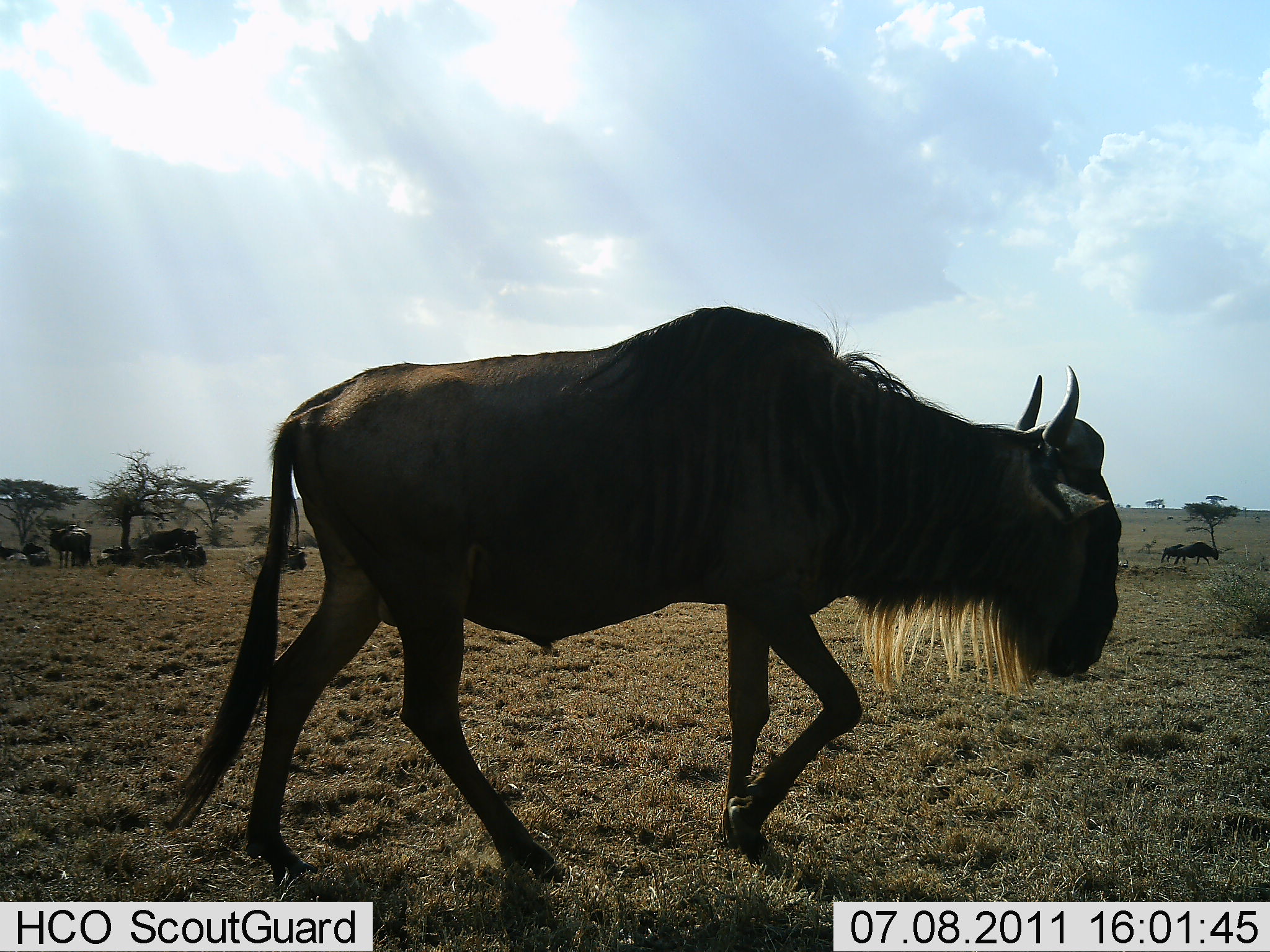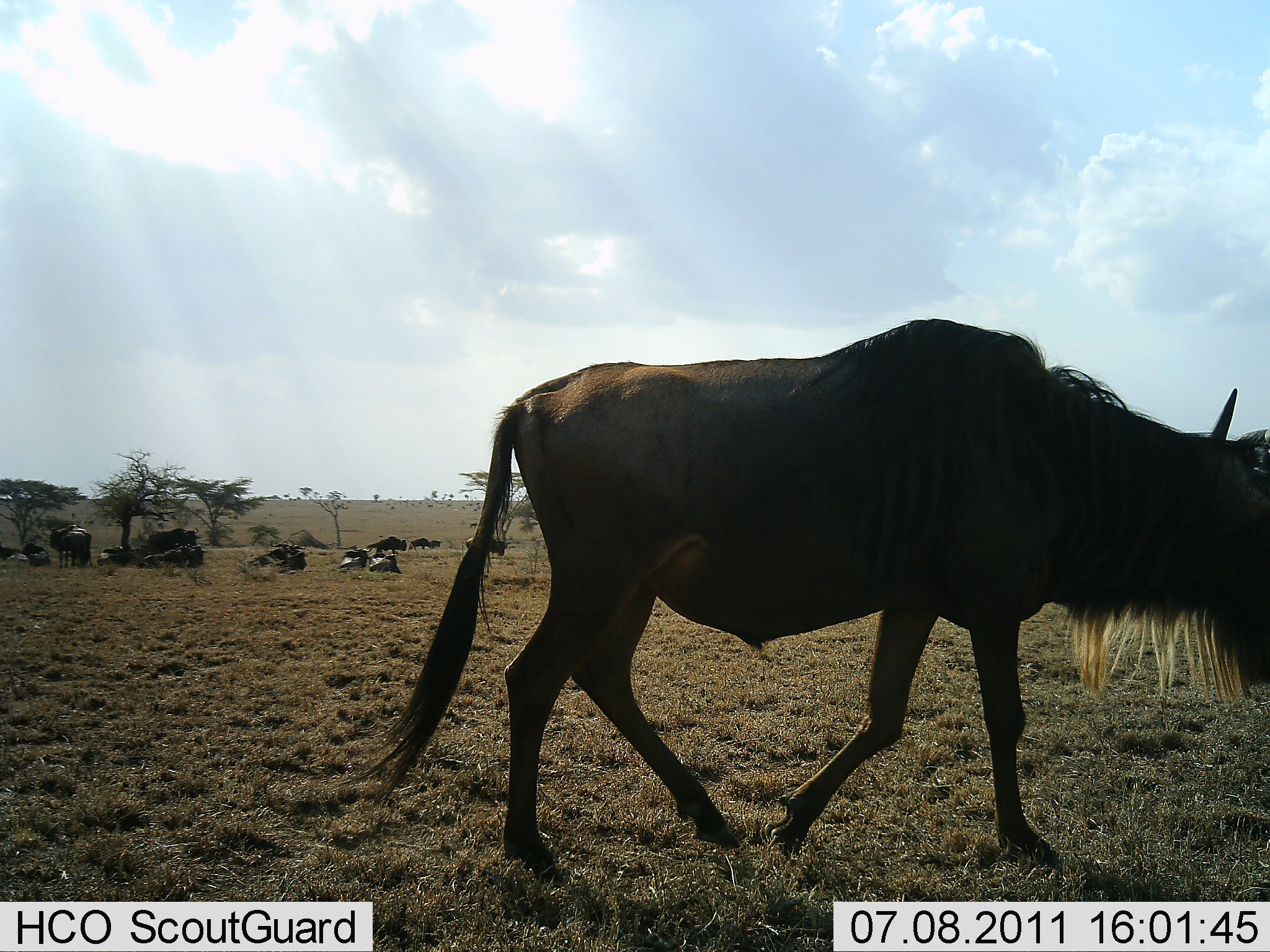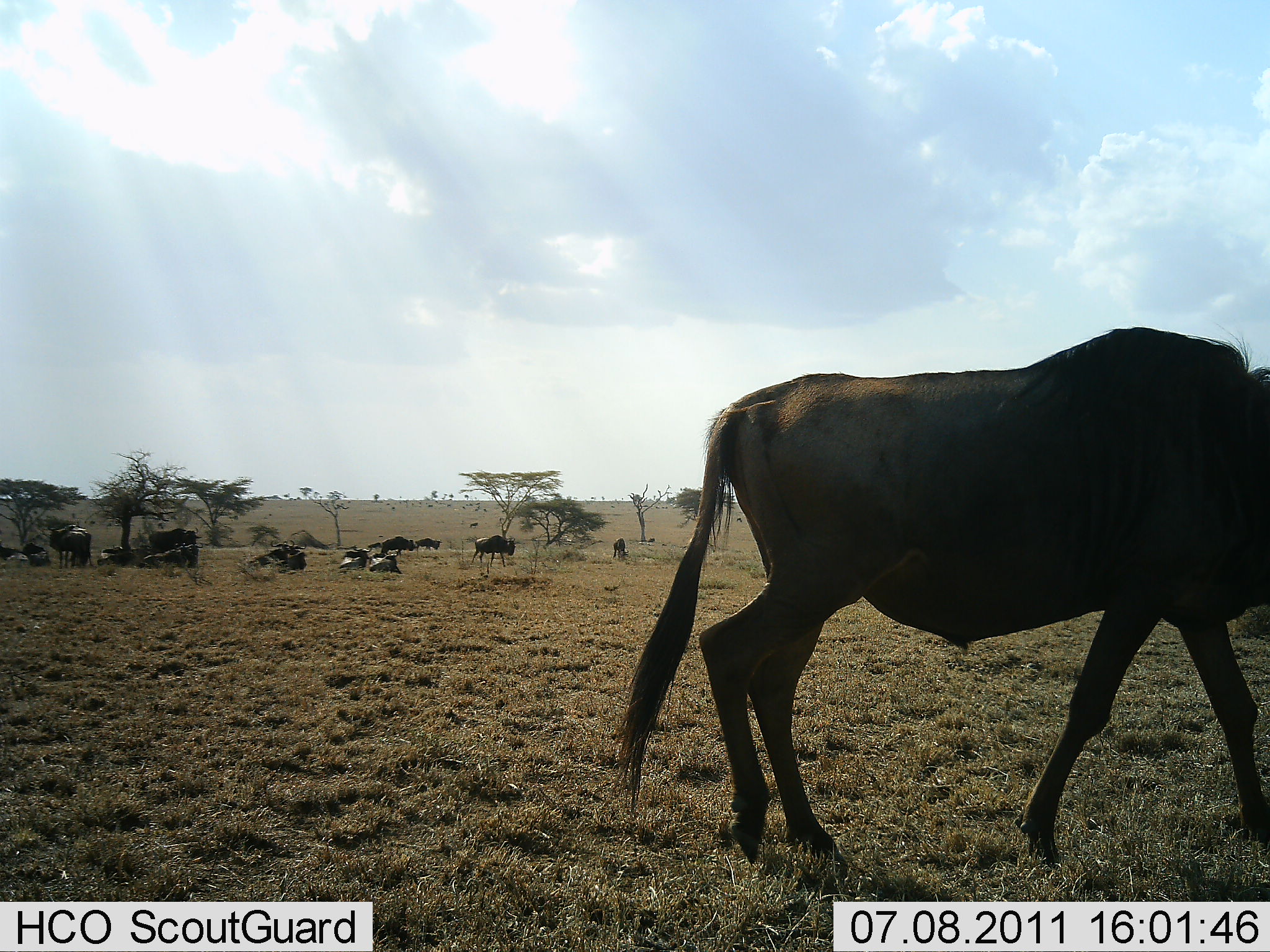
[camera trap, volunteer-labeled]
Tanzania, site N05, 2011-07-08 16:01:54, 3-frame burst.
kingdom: Animalia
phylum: Chordata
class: Mammalia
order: Artiodactyla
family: Bovidae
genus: Connochaetes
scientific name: Connochaetes taurinus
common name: blue wildebeest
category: wildebeest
Wildebeest (blue wildebeest) (Connochaetes taurinus), count 11-50. Behavior (volunteer vote fractions): standing 33%, resting 67%, moving 100%, interacting 0%. Young present (vote fraction): 0%. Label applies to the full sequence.